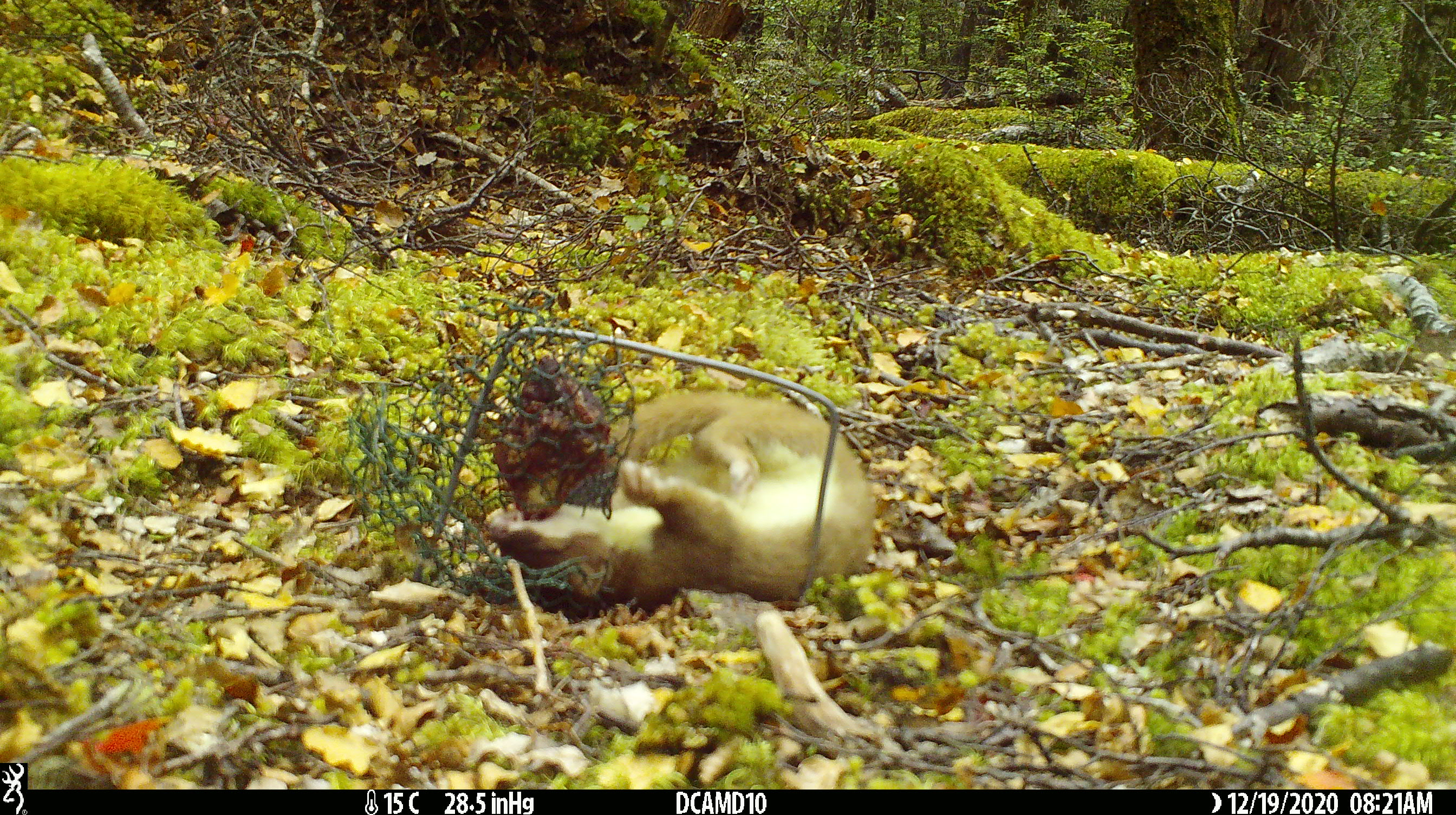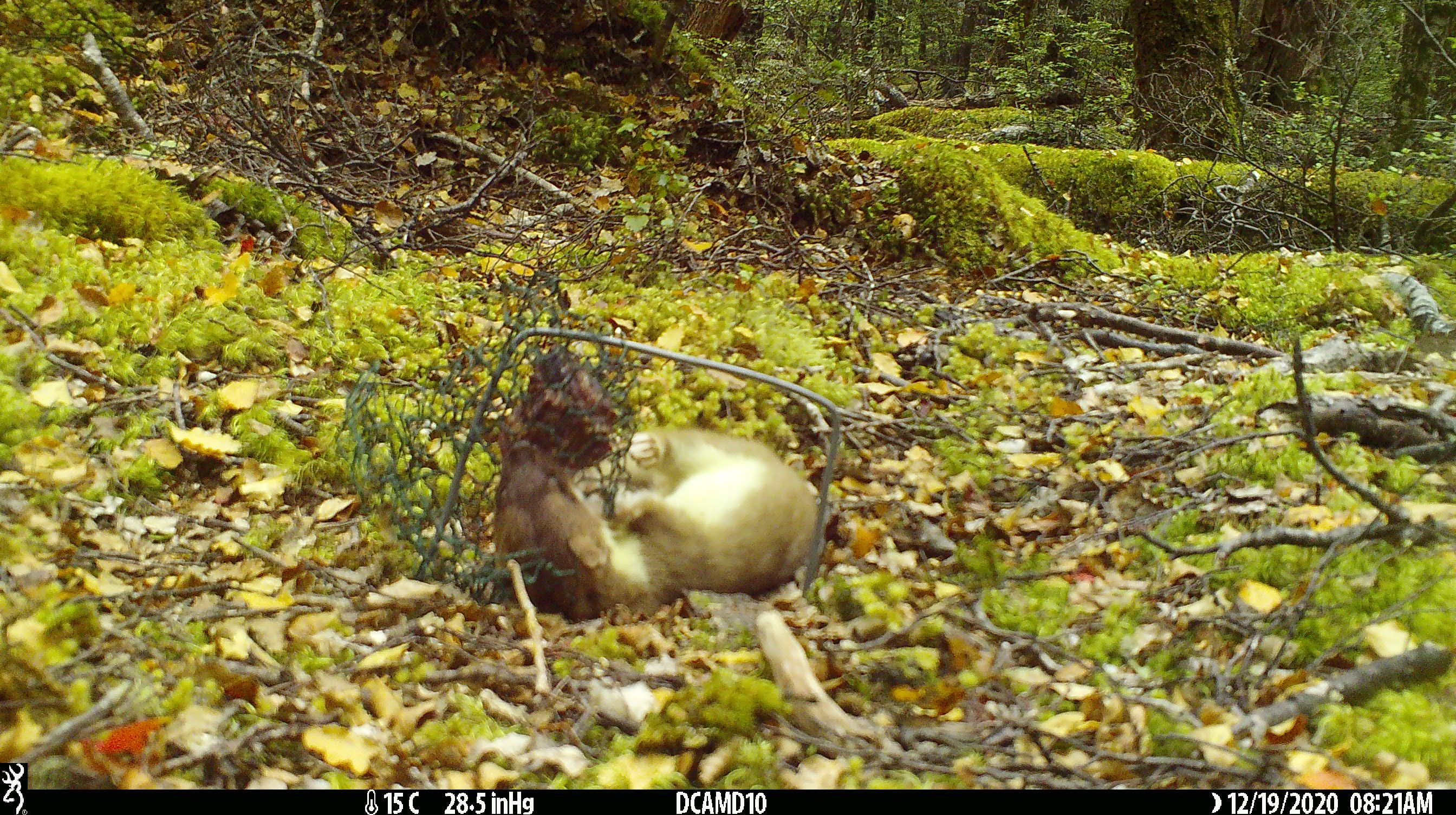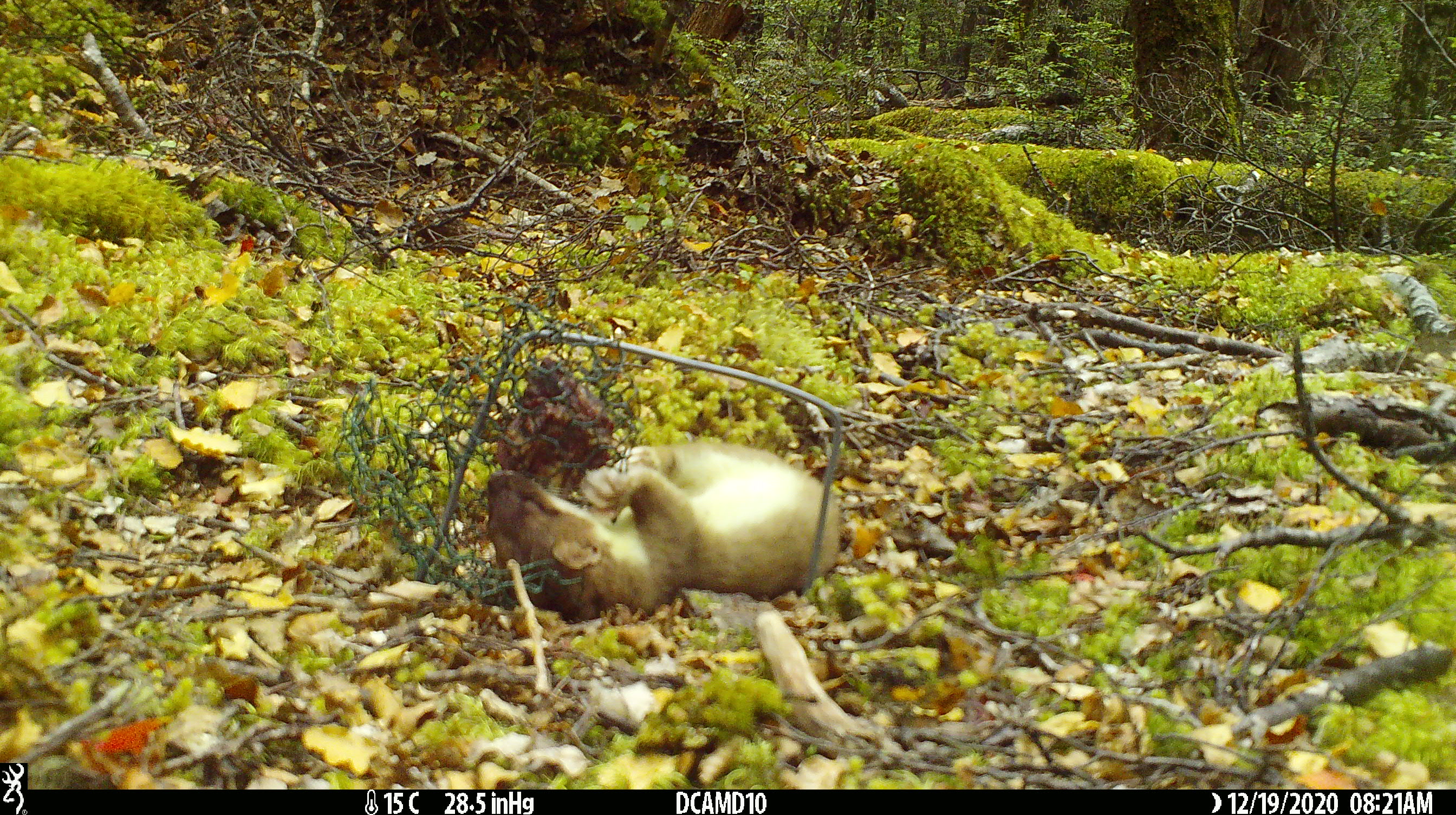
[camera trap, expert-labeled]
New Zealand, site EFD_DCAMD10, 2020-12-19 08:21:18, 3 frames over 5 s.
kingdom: Animalia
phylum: Chordata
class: Mammalia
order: Carnivora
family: Mustelidae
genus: Mustela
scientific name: Mustela erminea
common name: stoat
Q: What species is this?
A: Stoat (Mustela erminea).